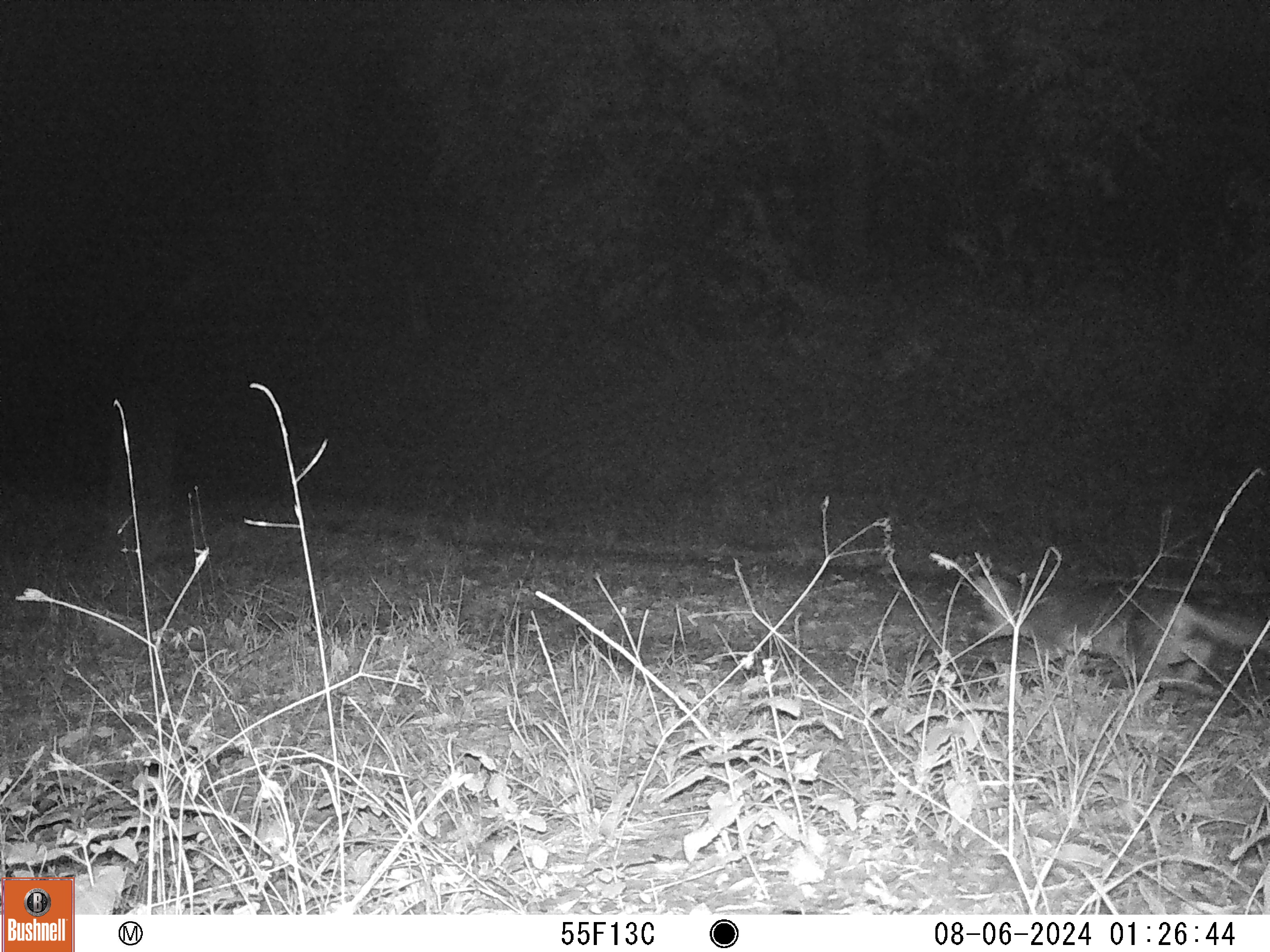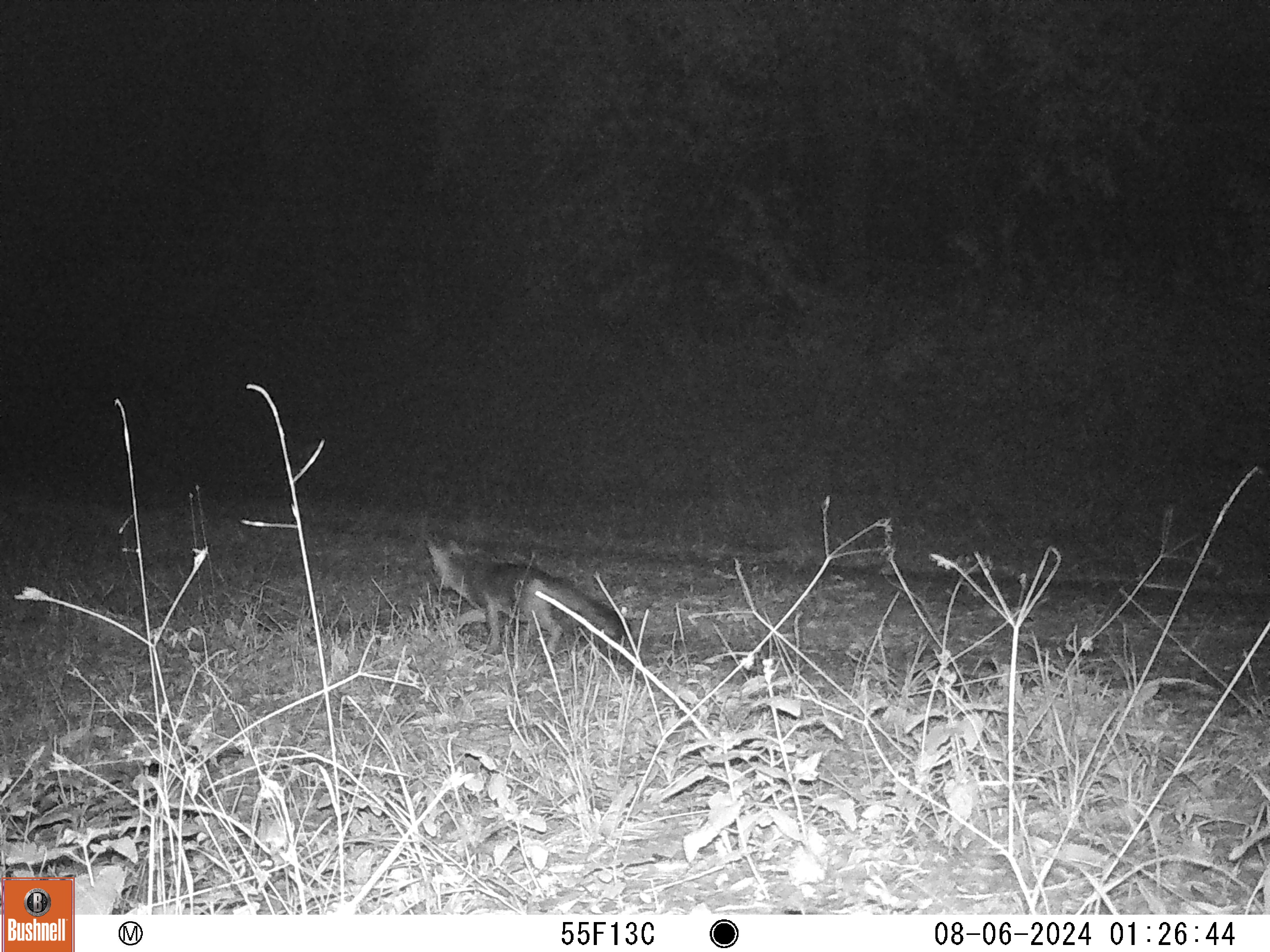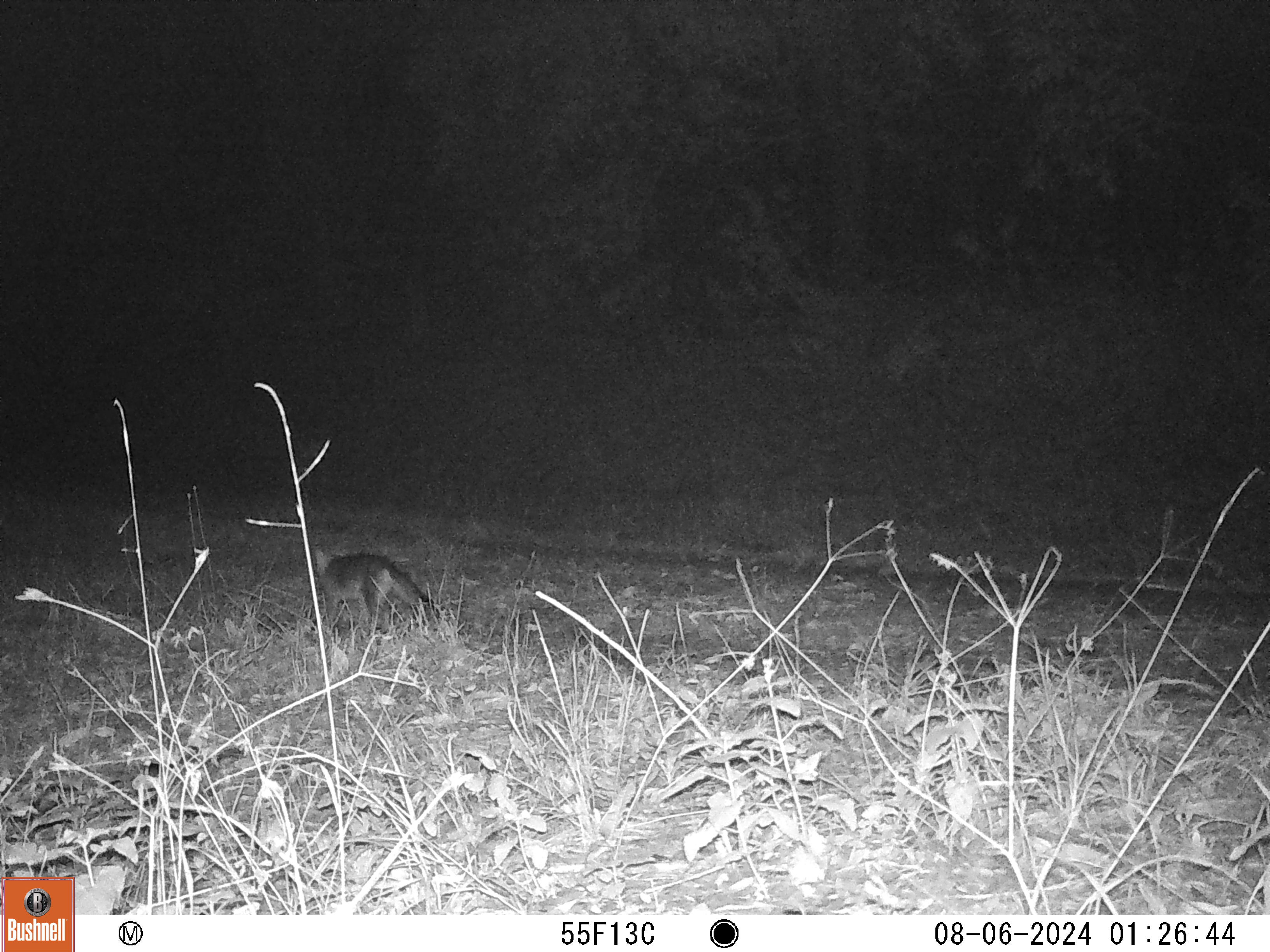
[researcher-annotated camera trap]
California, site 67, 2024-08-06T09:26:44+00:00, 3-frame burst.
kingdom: Animalia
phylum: Chordata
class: Mammalia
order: Carnivora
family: Canidae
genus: Urocyon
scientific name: Urocyon cinereoargenteus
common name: gray fox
Gray fox (Urocyon cinereoargenteus).